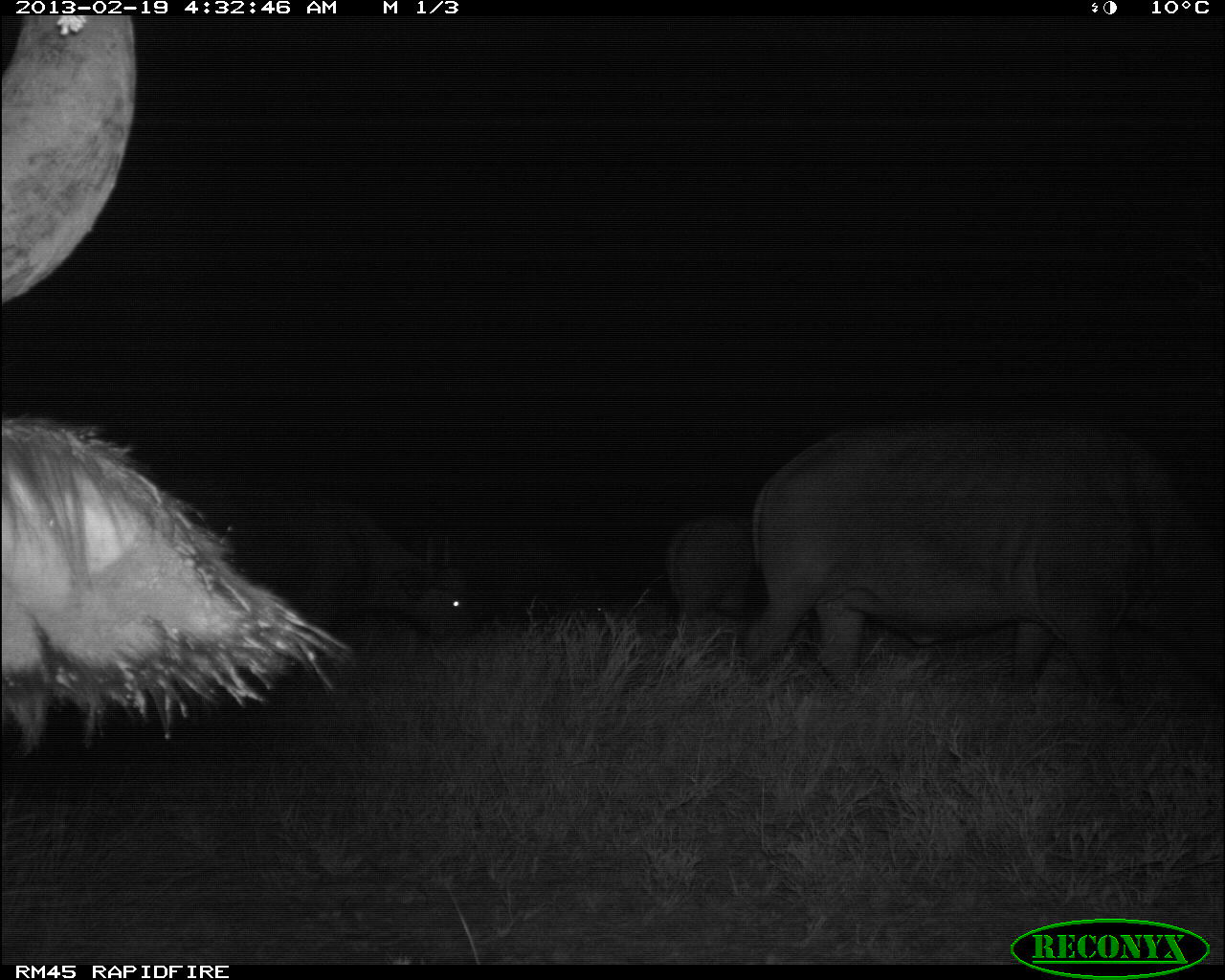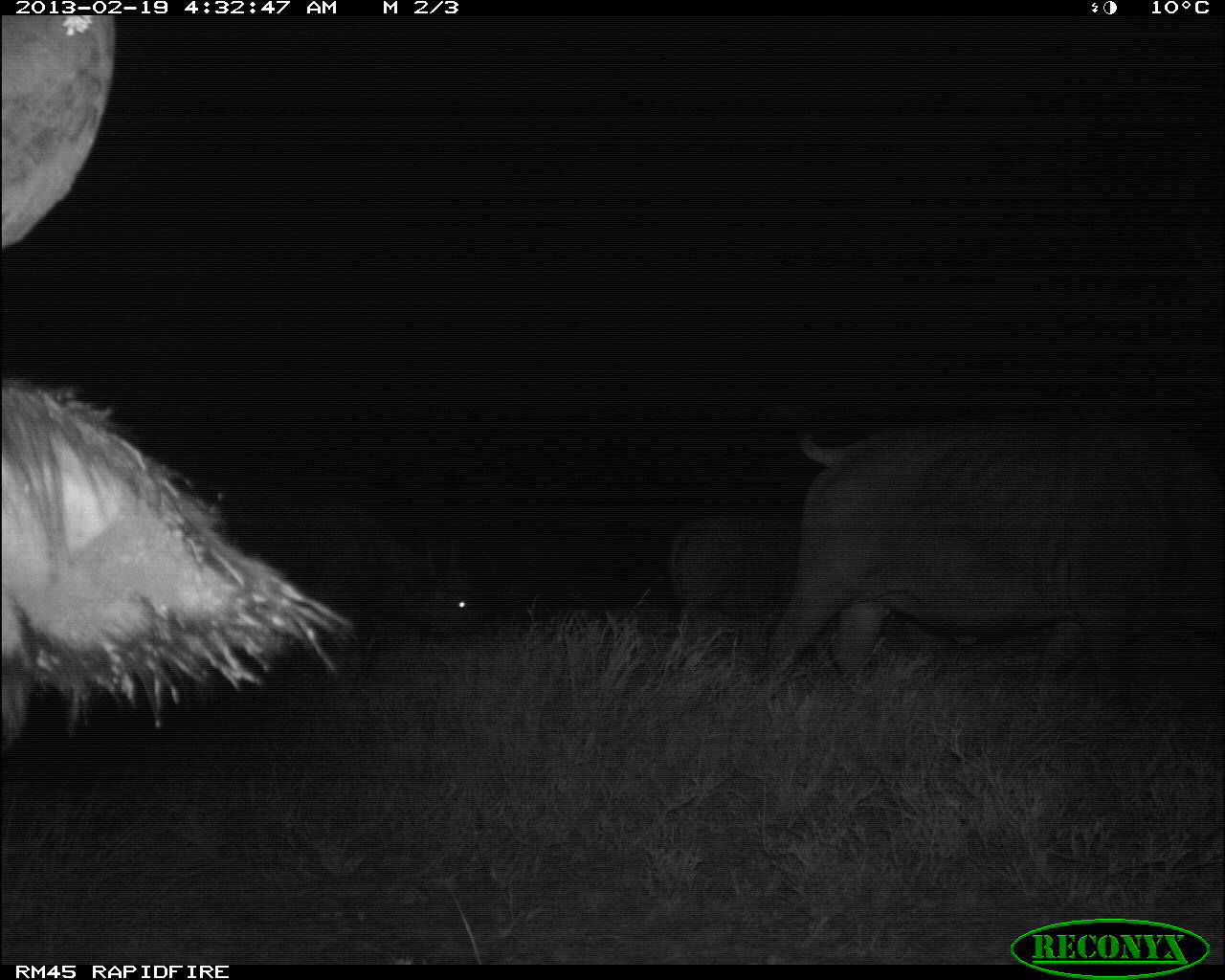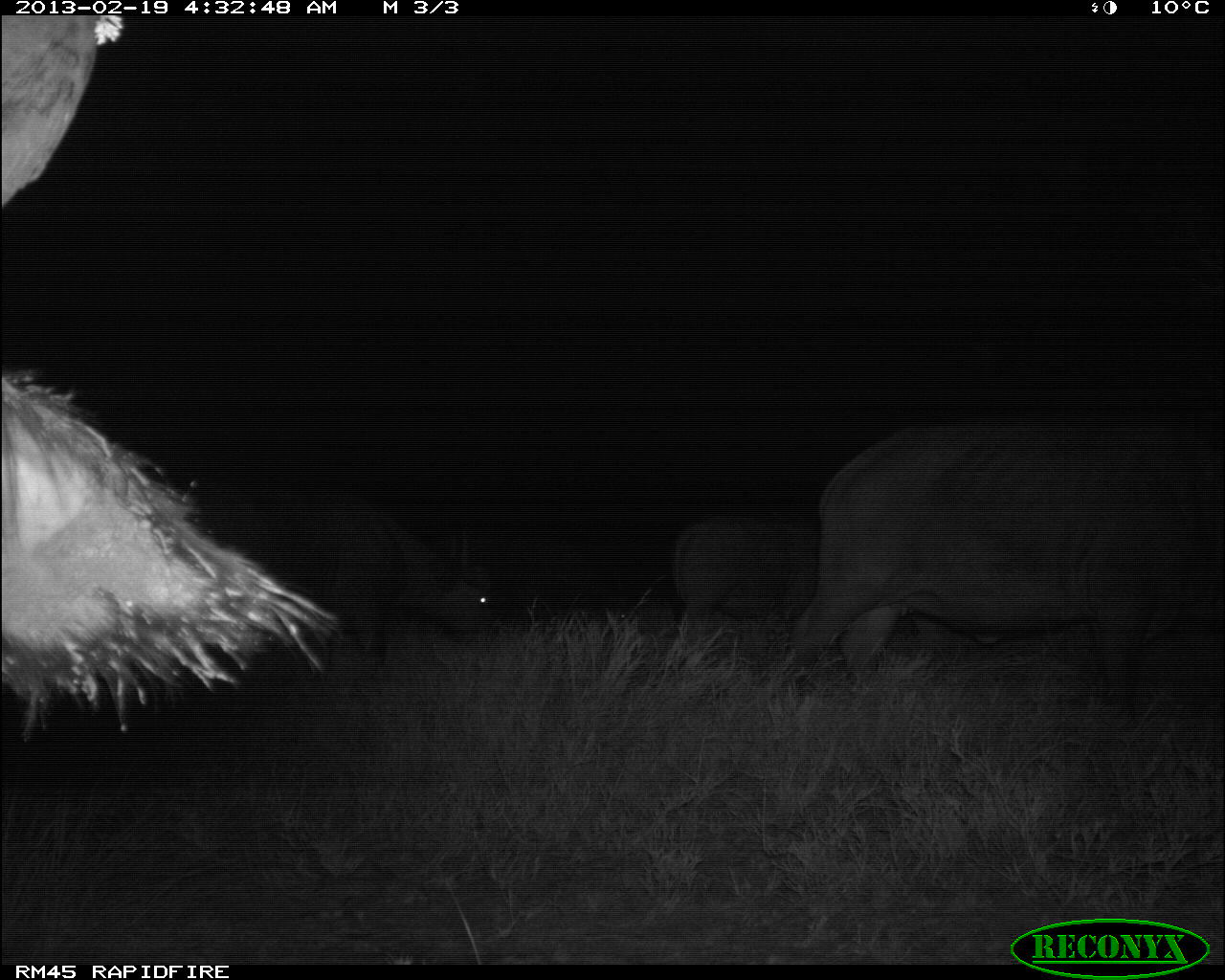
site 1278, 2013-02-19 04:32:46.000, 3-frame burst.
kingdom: Animalia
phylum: Chordata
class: Mammalia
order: Artiodactyla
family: Bovidae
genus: Syncerus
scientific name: Syncerus caffer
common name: african buffalo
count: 5